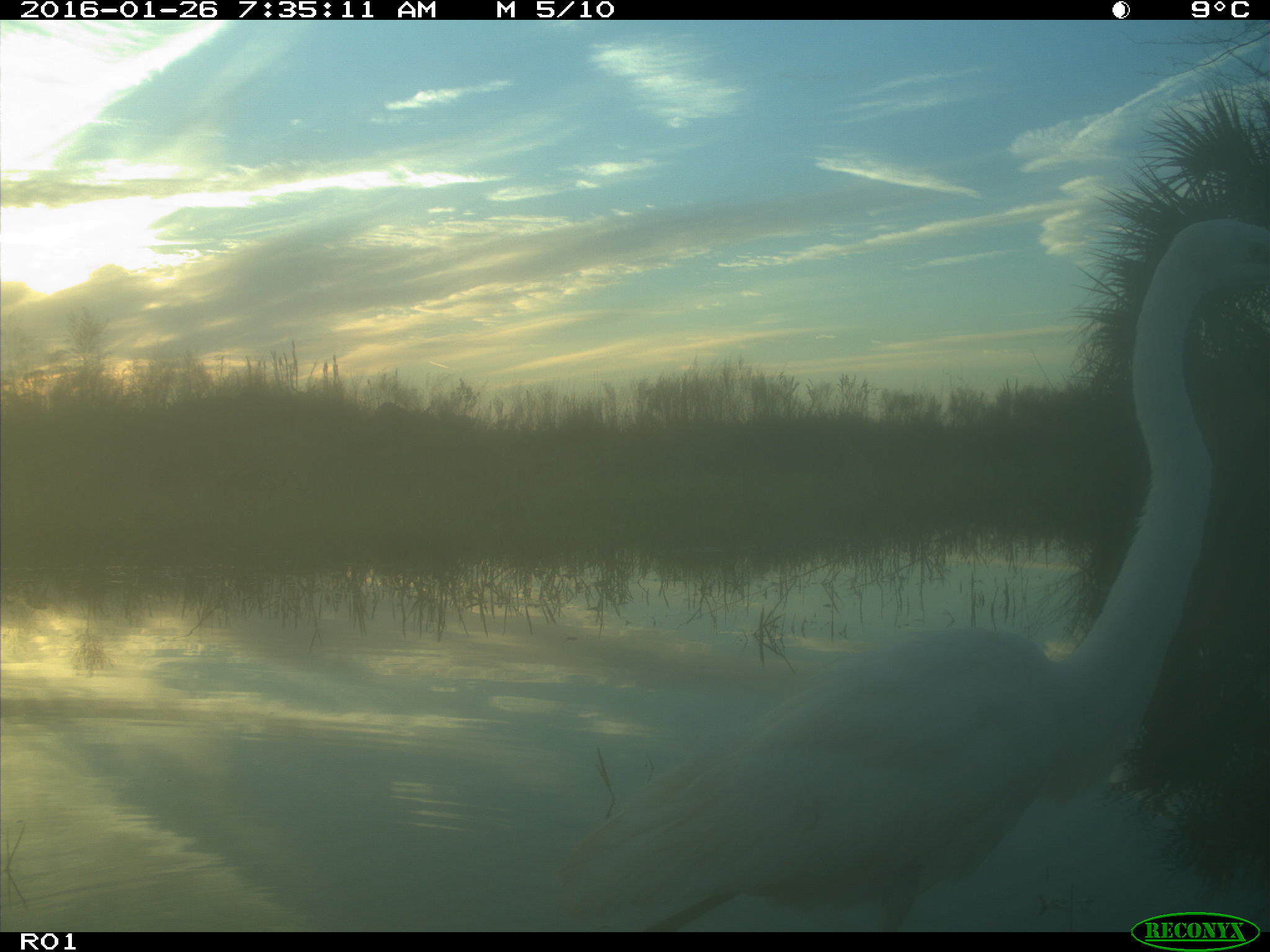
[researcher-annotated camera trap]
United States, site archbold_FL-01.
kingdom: Animalia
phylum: Chordata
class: Aves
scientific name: Aves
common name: birds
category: unidentified bird